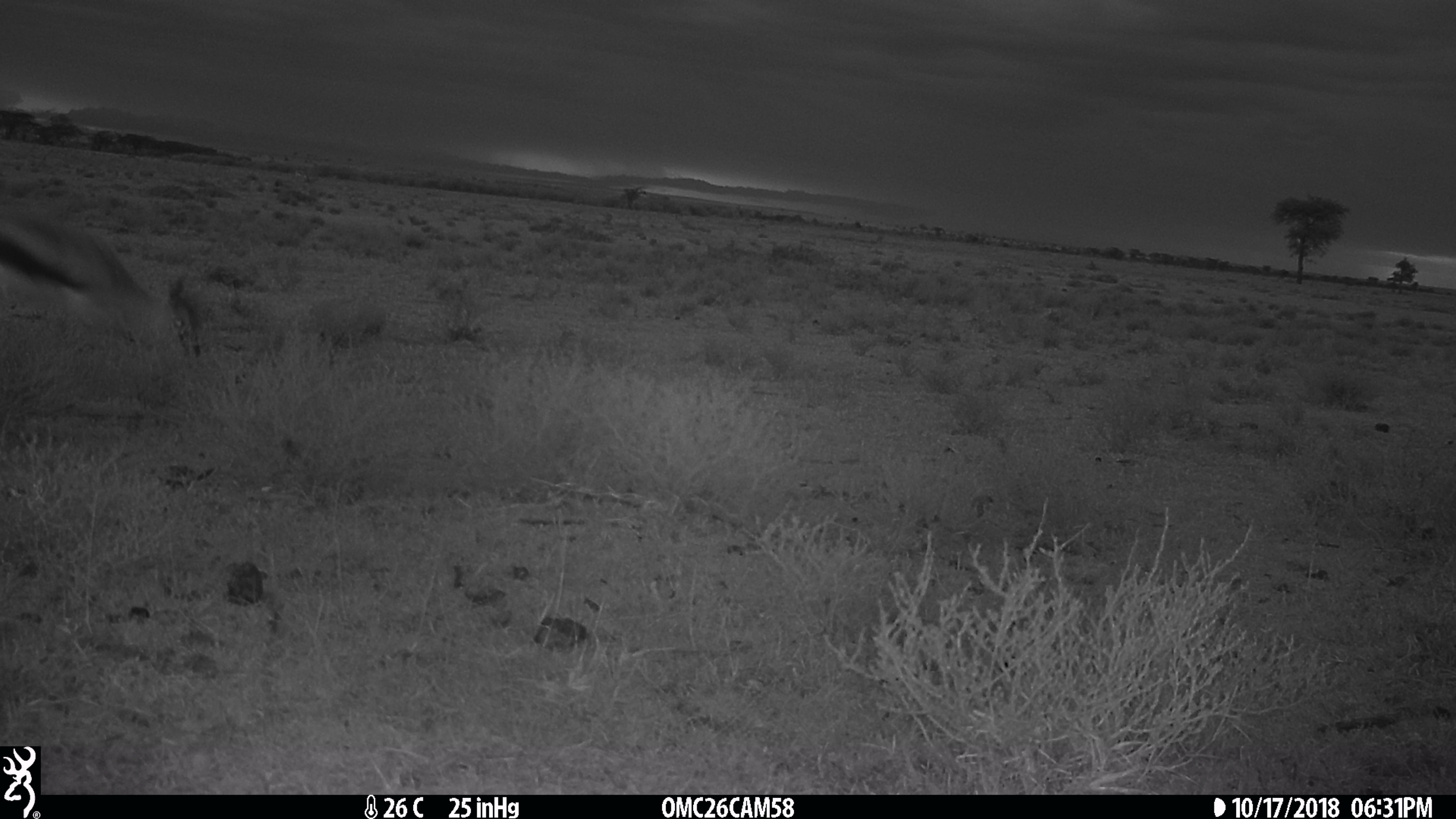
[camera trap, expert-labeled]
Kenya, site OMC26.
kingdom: Animalia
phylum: Chordata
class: Mammalia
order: Artiodactyla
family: Bovidae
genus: Eudorcas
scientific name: Eudorcas thomsonii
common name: thomon's gazelle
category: gazelle thomsons